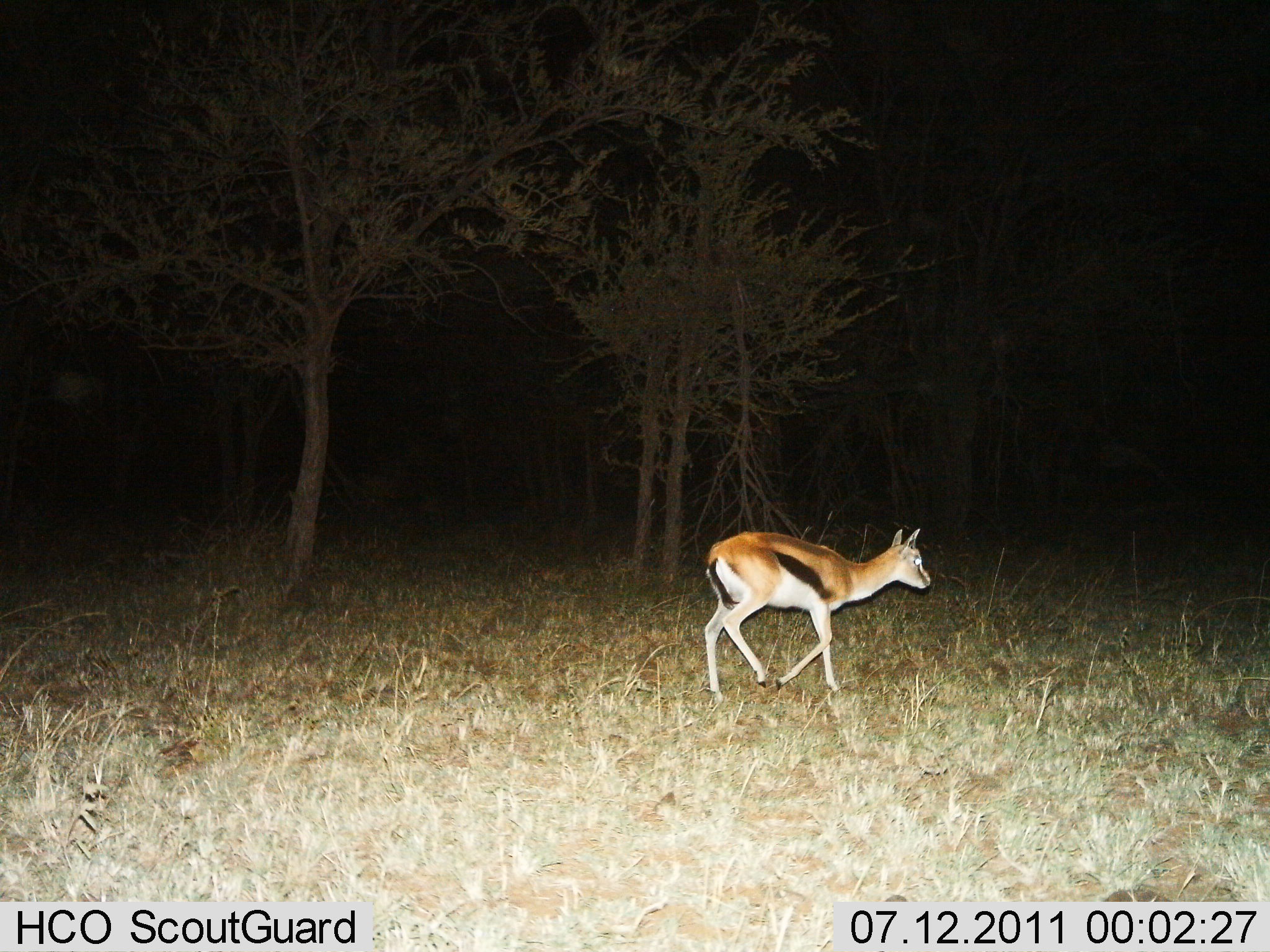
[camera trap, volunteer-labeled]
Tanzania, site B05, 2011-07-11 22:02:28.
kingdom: Animalia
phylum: Chordata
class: Mammalia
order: Artiodactyla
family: Bovidae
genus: Eudorcas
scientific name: Eudorcas thomsonii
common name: thomson's gazelle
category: gazellethomsons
Gazellethomsons (thomson's gazelle) (Eudorcas thomsonii), count 1. Behavior (volunteer vote fractions): standing 7%, resting 0%, moving 100%, interacting 0%. Young present (vote fraction): 0%. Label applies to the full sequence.